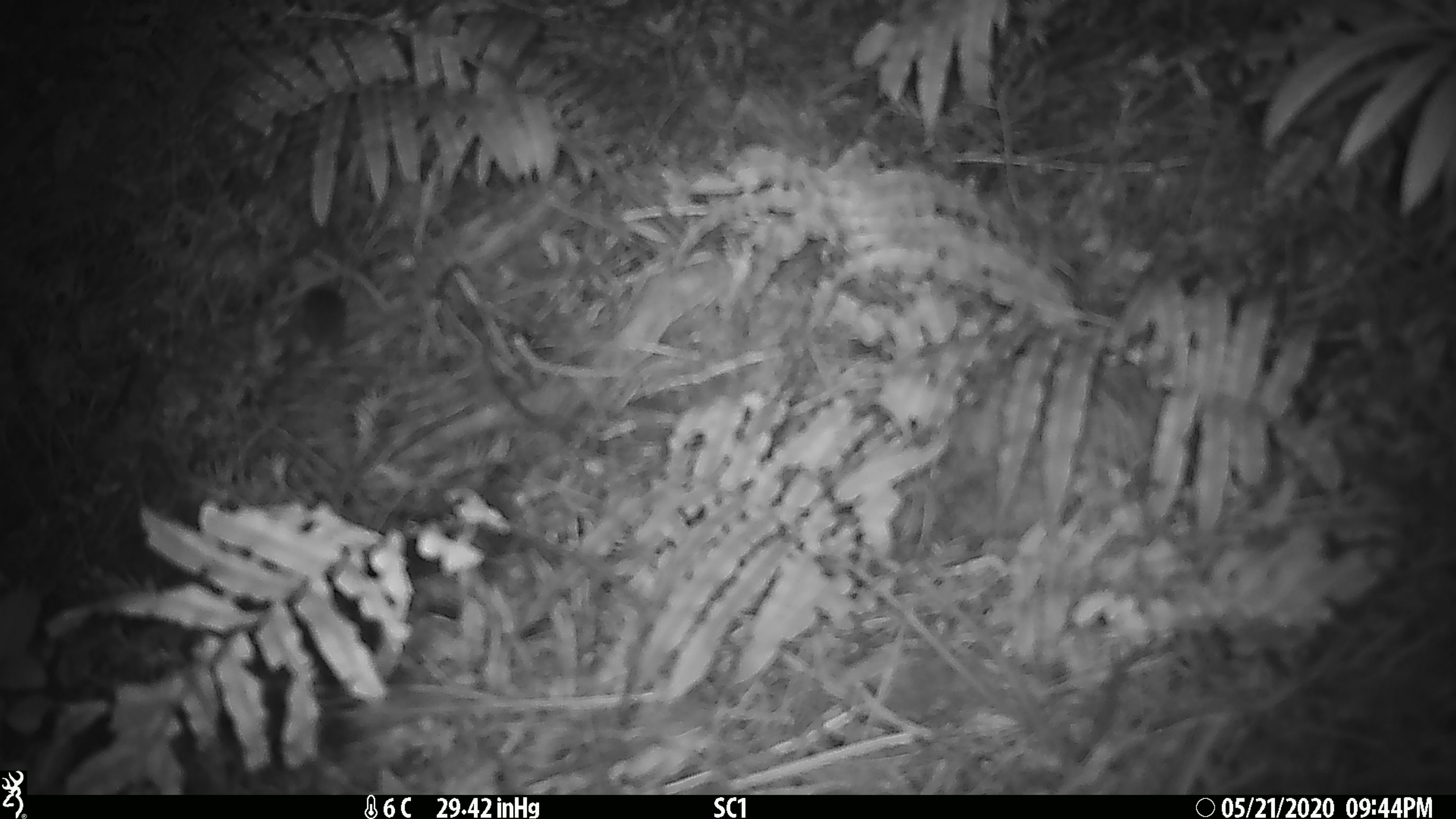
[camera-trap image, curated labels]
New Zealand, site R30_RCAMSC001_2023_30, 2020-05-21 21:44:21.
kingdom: Animalia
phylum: Chordata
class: Mammalia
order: Rodentia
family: Muridae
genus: Mus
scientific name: Mus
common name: mouse